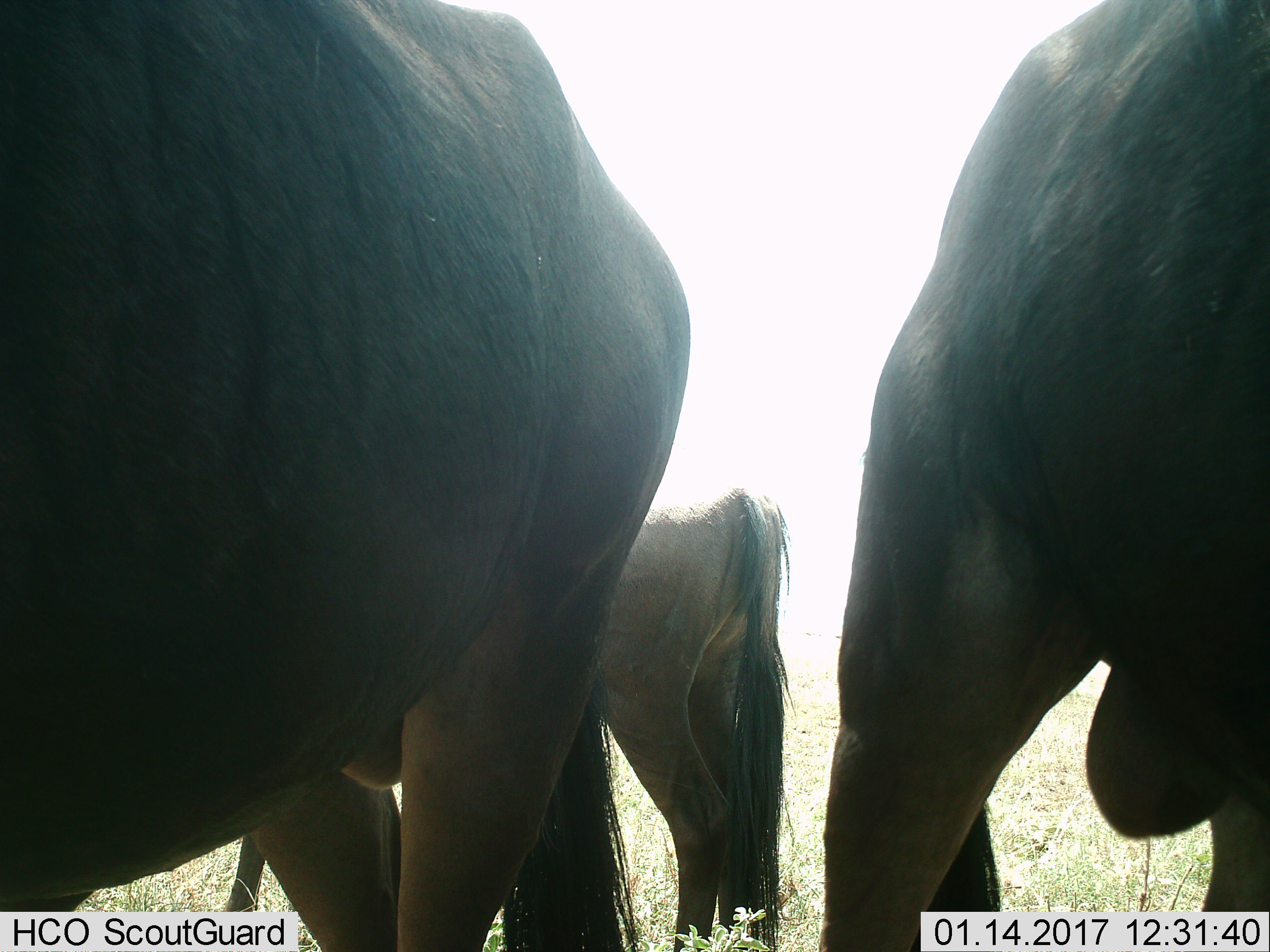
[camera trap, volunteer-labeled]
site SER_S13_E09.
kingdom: Animalia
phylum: Chordata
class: Mammalia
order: Artiodactyla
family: Bovidae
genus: Connochaetes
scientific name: Connochaetes taurinus taurinus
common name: blue wildebeest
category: wildebeestblue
Wildebeestblue (blue wildebeest) (Connochaetes taurinus taurinus), count 3. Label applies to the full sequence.